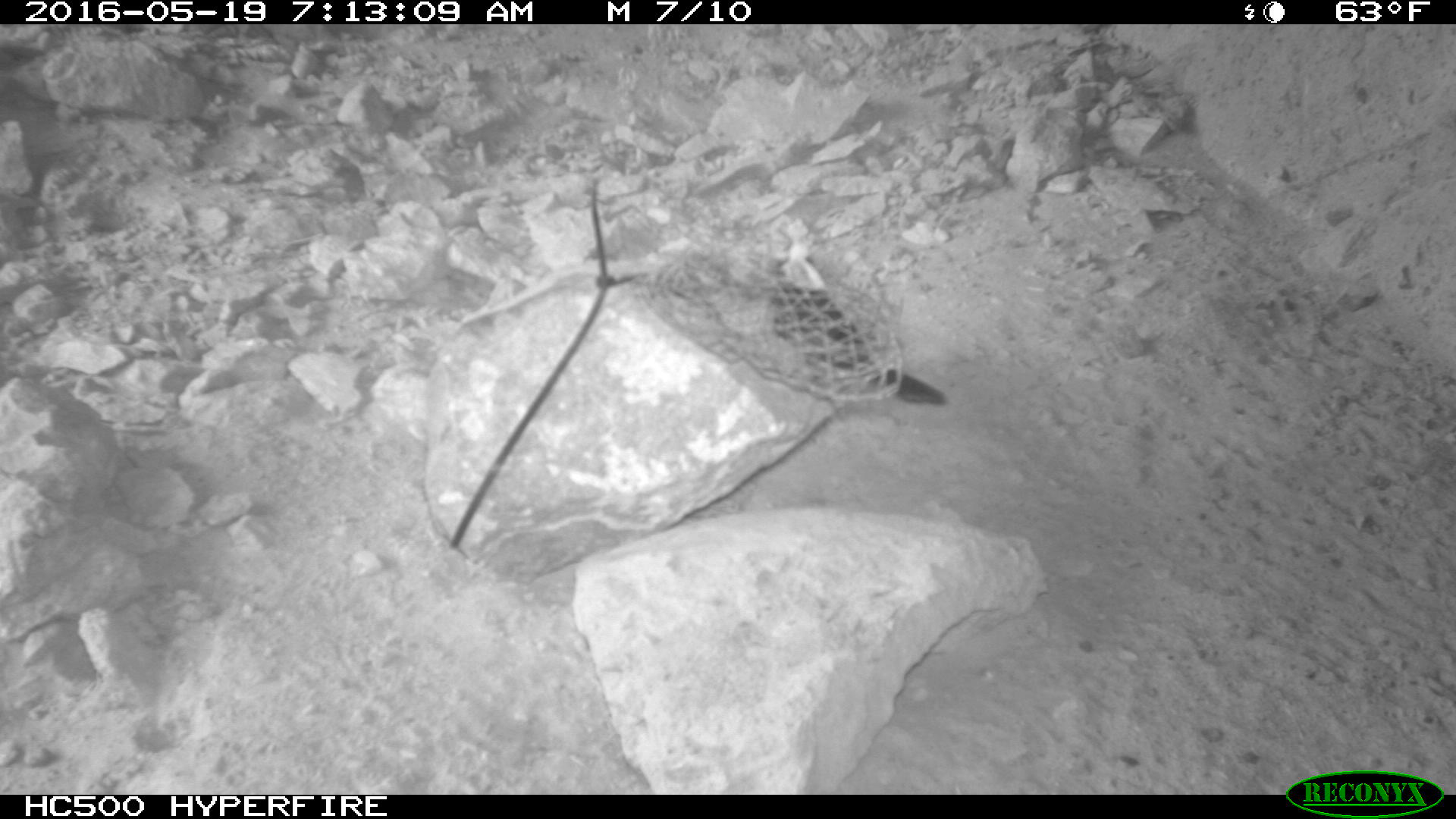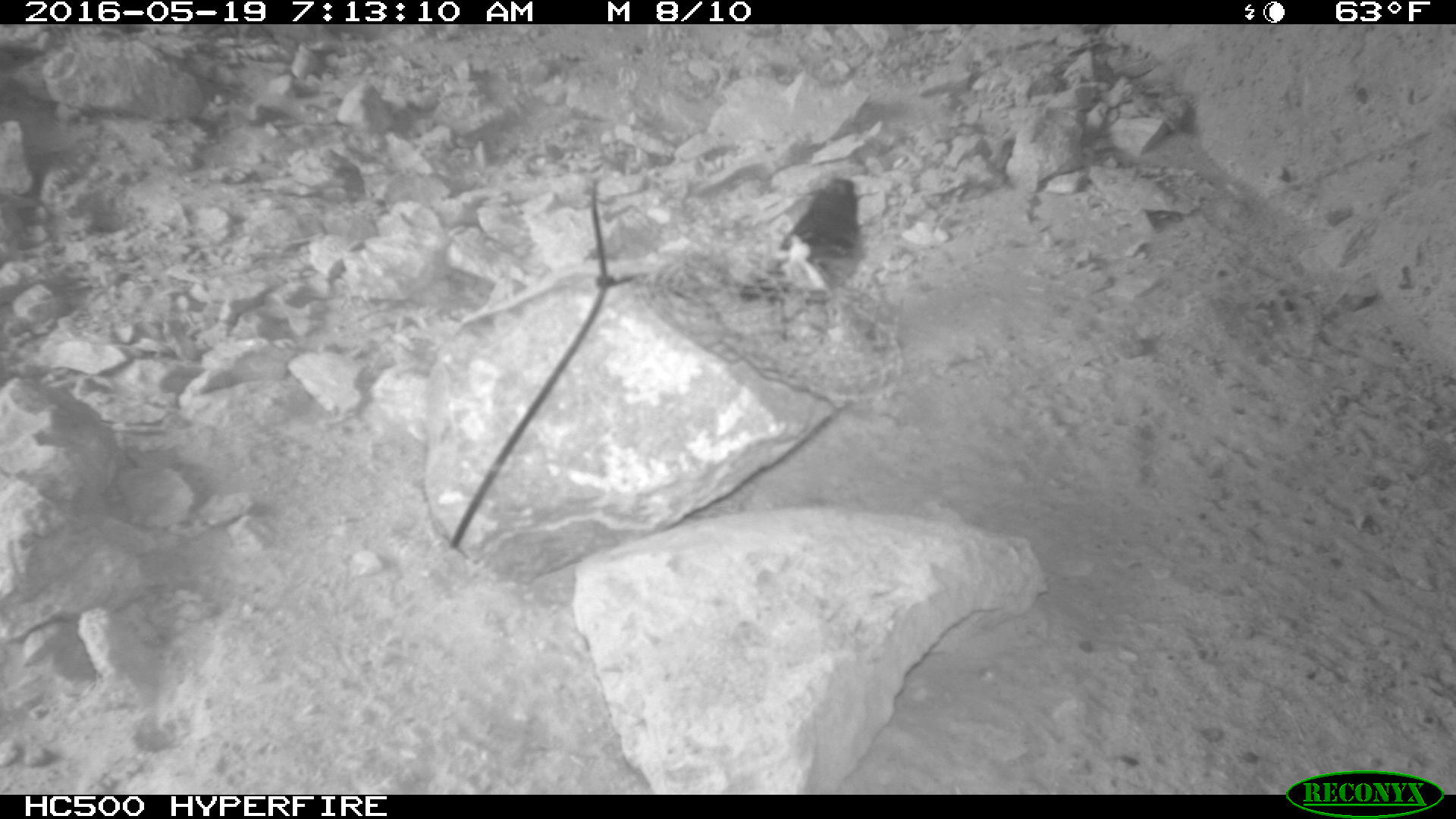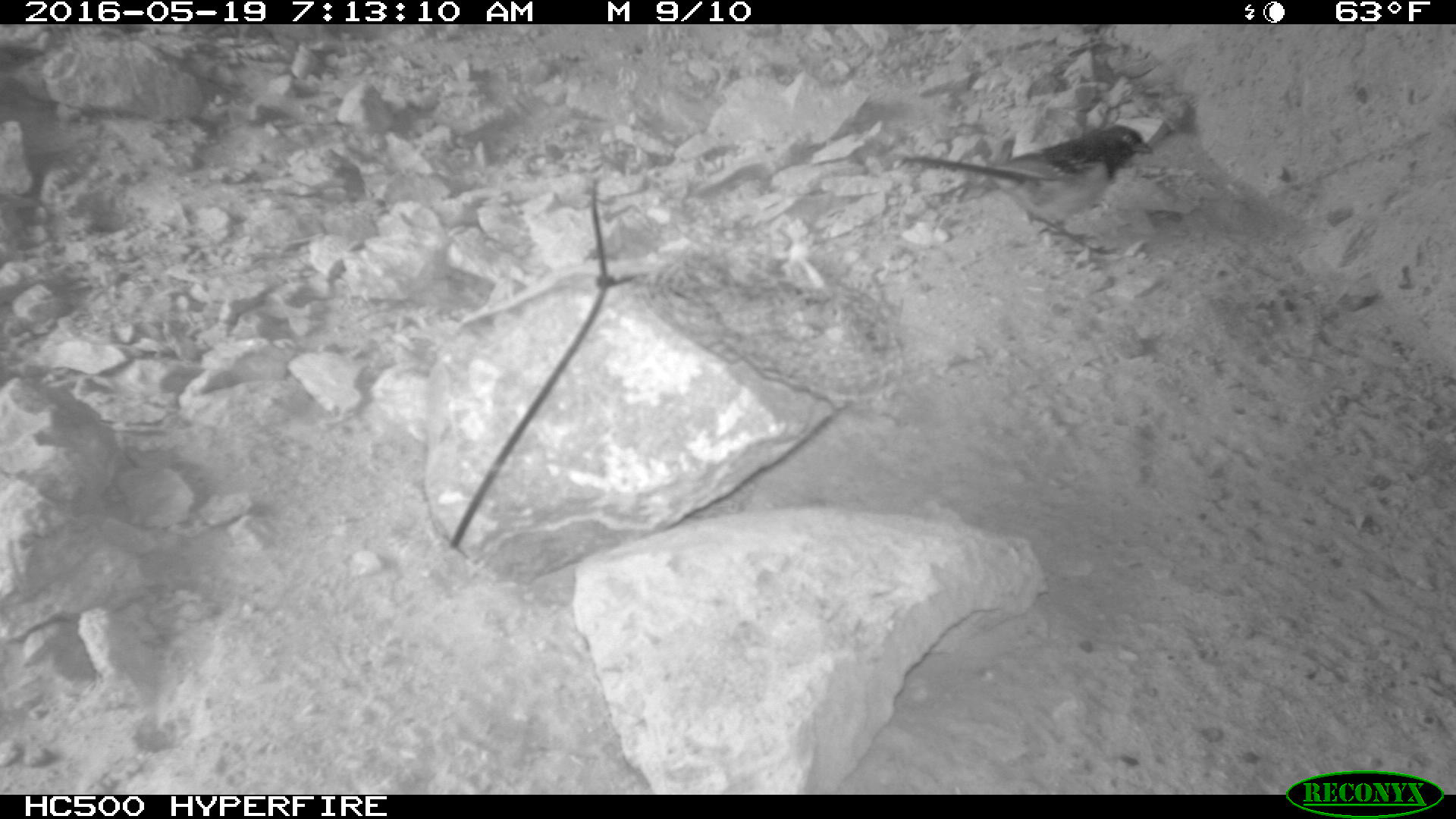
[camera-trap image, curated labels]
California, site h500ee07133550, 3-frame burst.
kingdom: Animalia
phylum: Chordata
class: Aves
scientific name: Aves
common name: bird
Bird (Aves).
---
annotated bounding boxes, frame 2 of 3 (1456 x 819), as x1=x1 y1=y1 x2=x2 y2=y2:
bird: x1=739 y1=176 x2=864 y2=341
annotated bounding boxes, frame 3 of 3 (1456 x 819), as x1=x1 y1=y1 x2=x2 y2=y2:
bird: x1=902 y1=126 x2=1152 y2=247